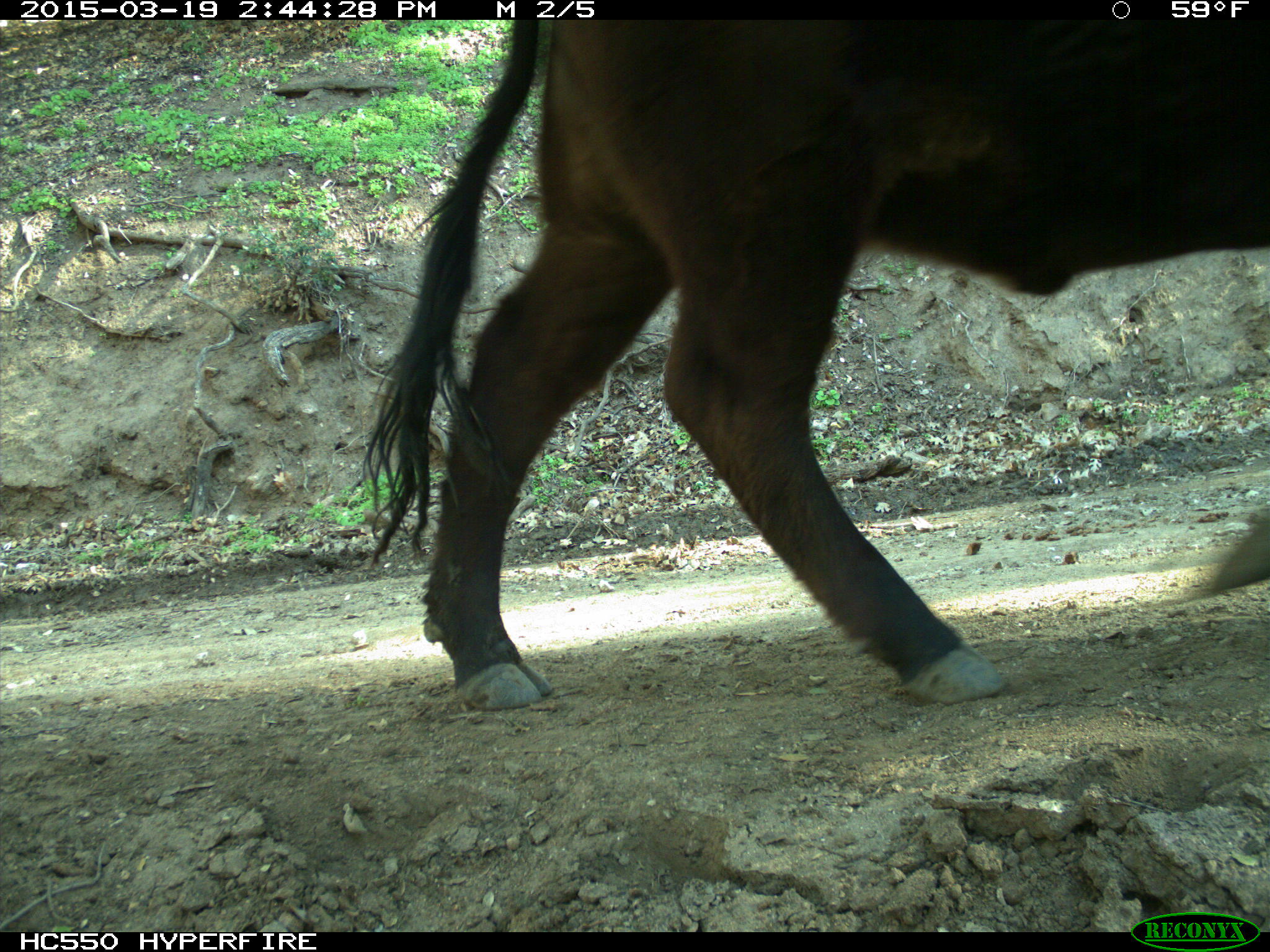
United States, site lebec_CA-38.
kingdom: Animalia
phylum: Chordata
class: Mammalia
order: Artiodactyla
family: Bovidae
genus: Bos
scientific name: Bos taurus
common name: domestic cow